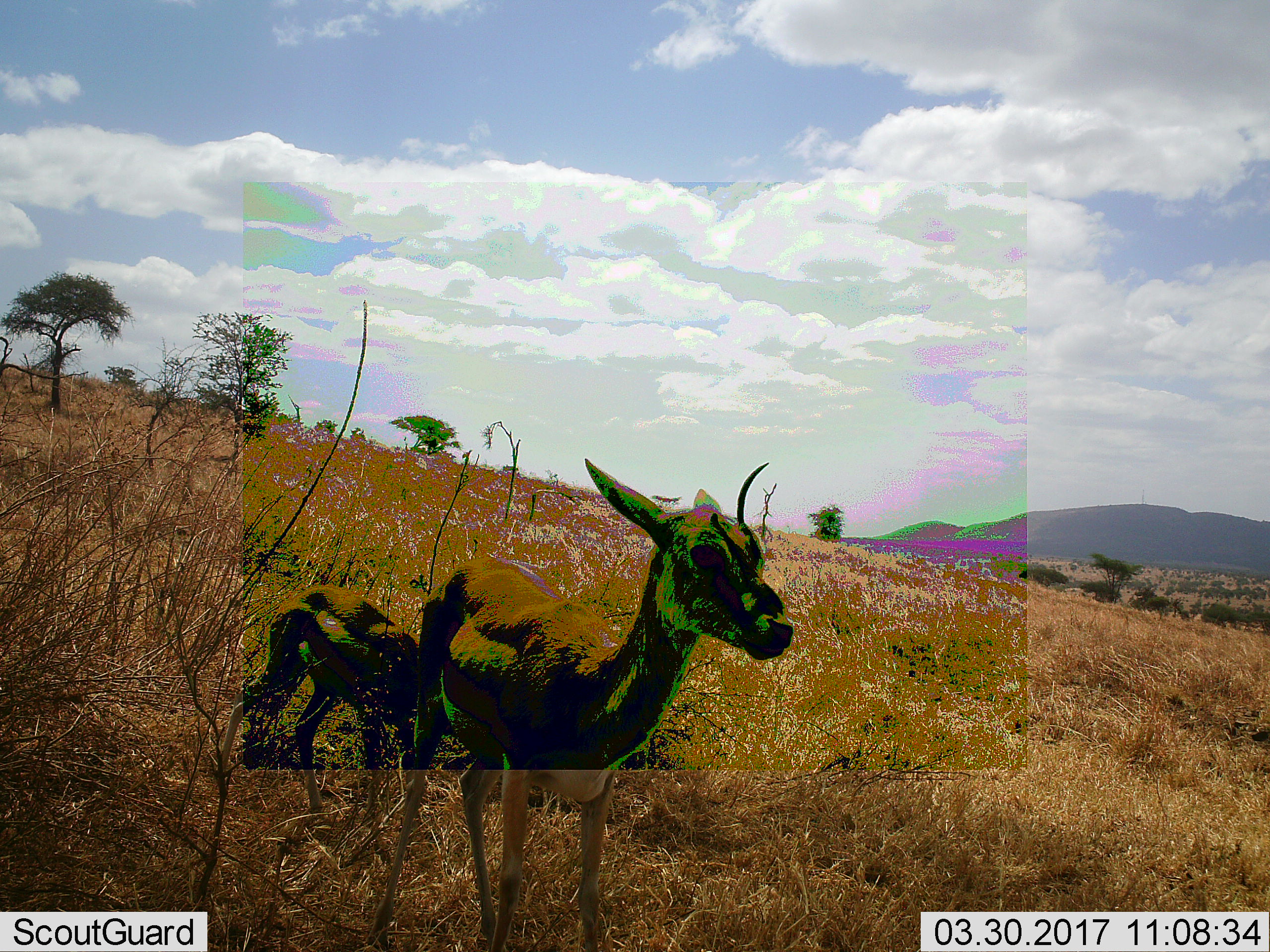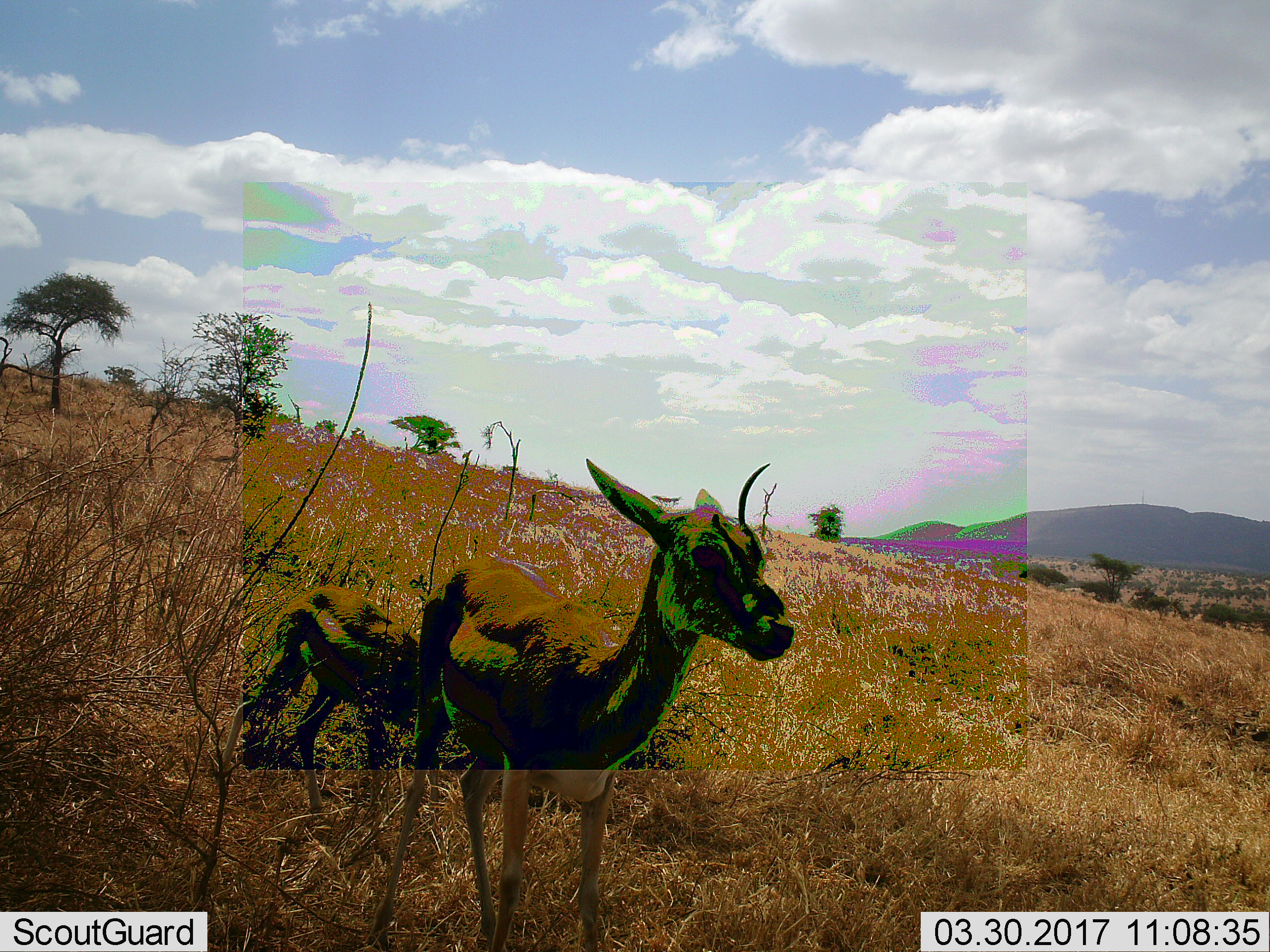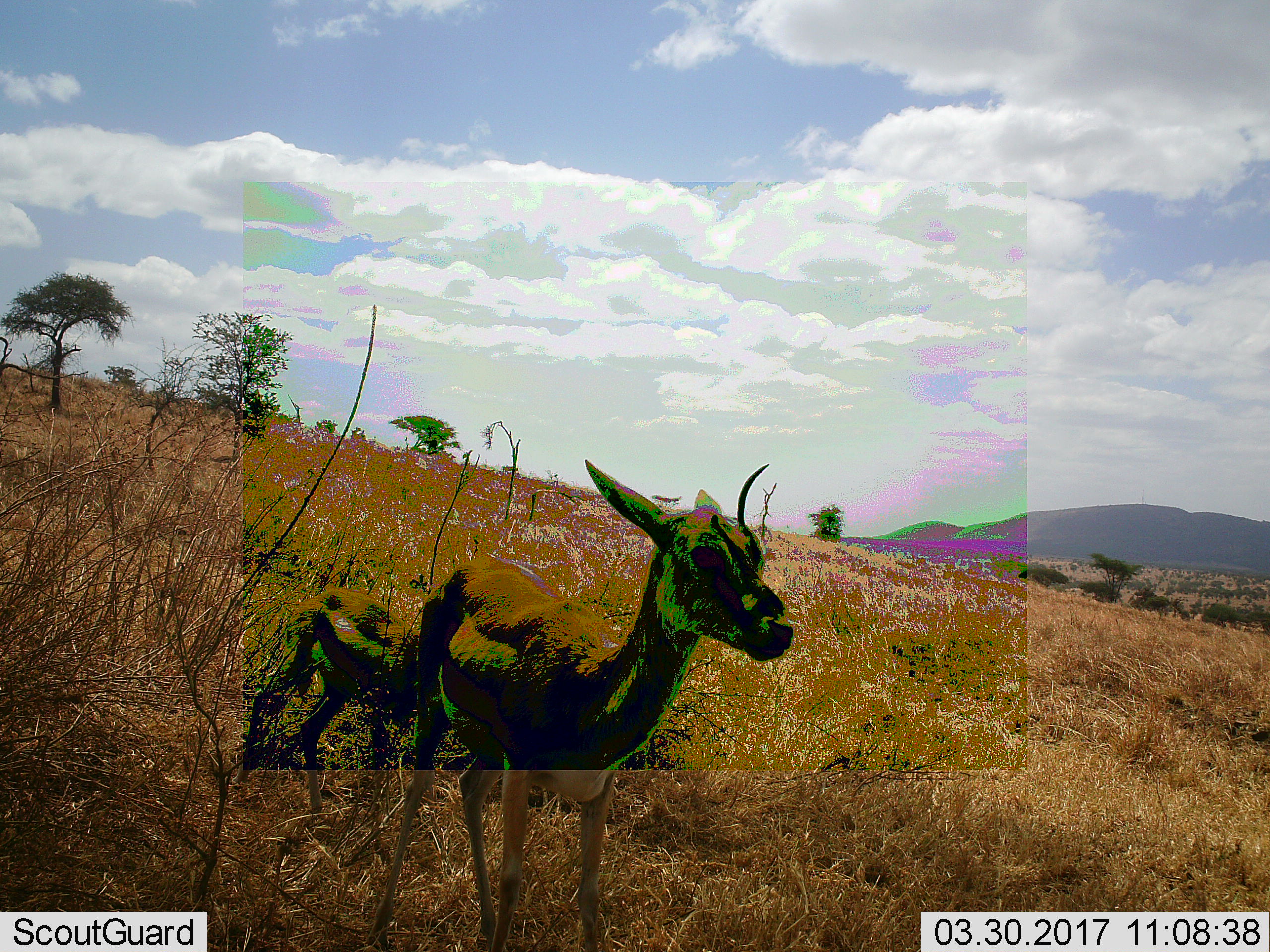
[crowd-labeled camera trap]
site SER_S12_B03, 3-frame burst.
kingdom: Animalia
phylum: Chordata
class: Mammalia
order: Artiodactyla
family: Bovidae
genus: Eudorcas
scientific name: Eudorcas thomsonii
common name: thomson's gazelle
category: gazellethomsons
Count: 2.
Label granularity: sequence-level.